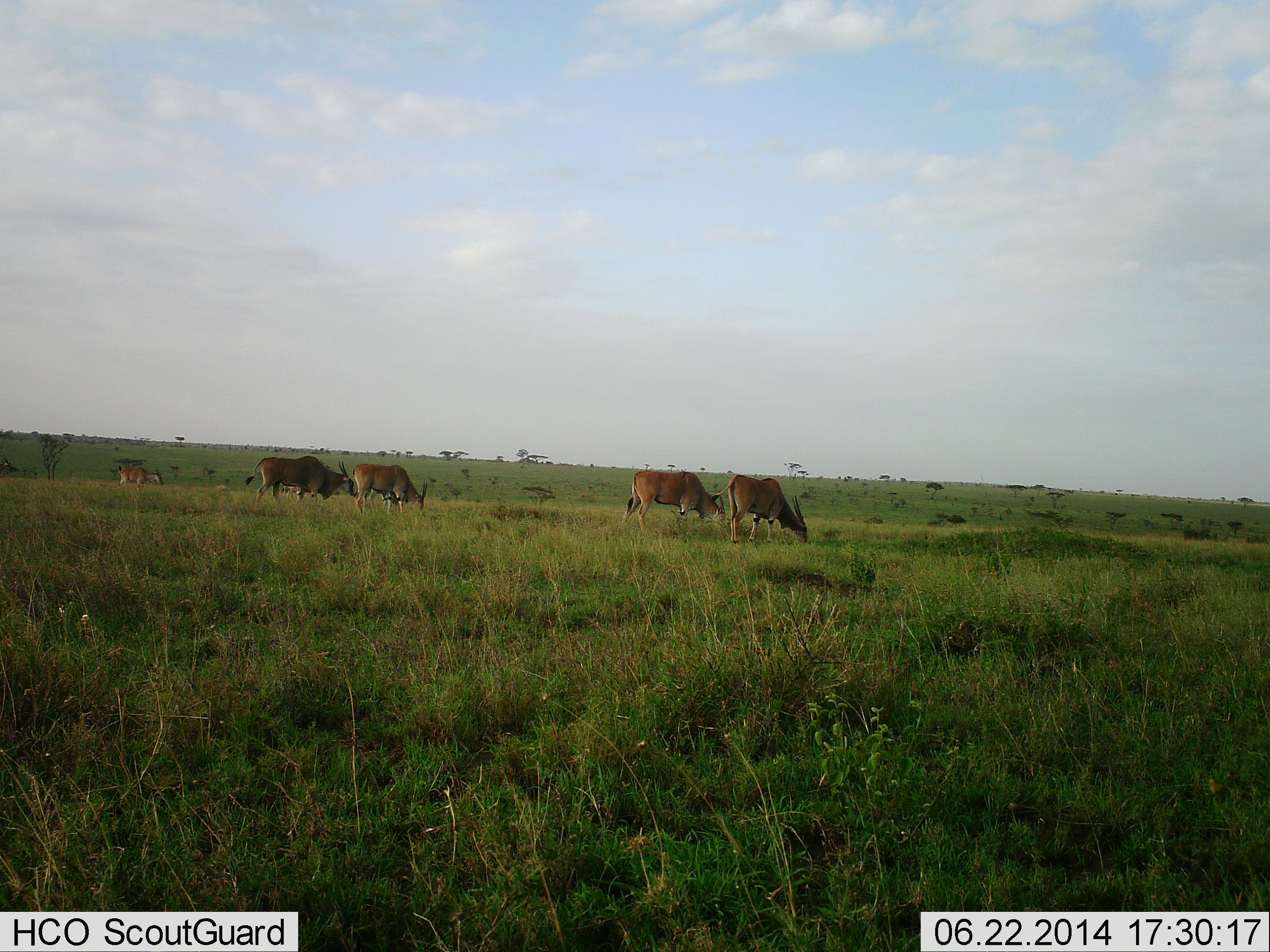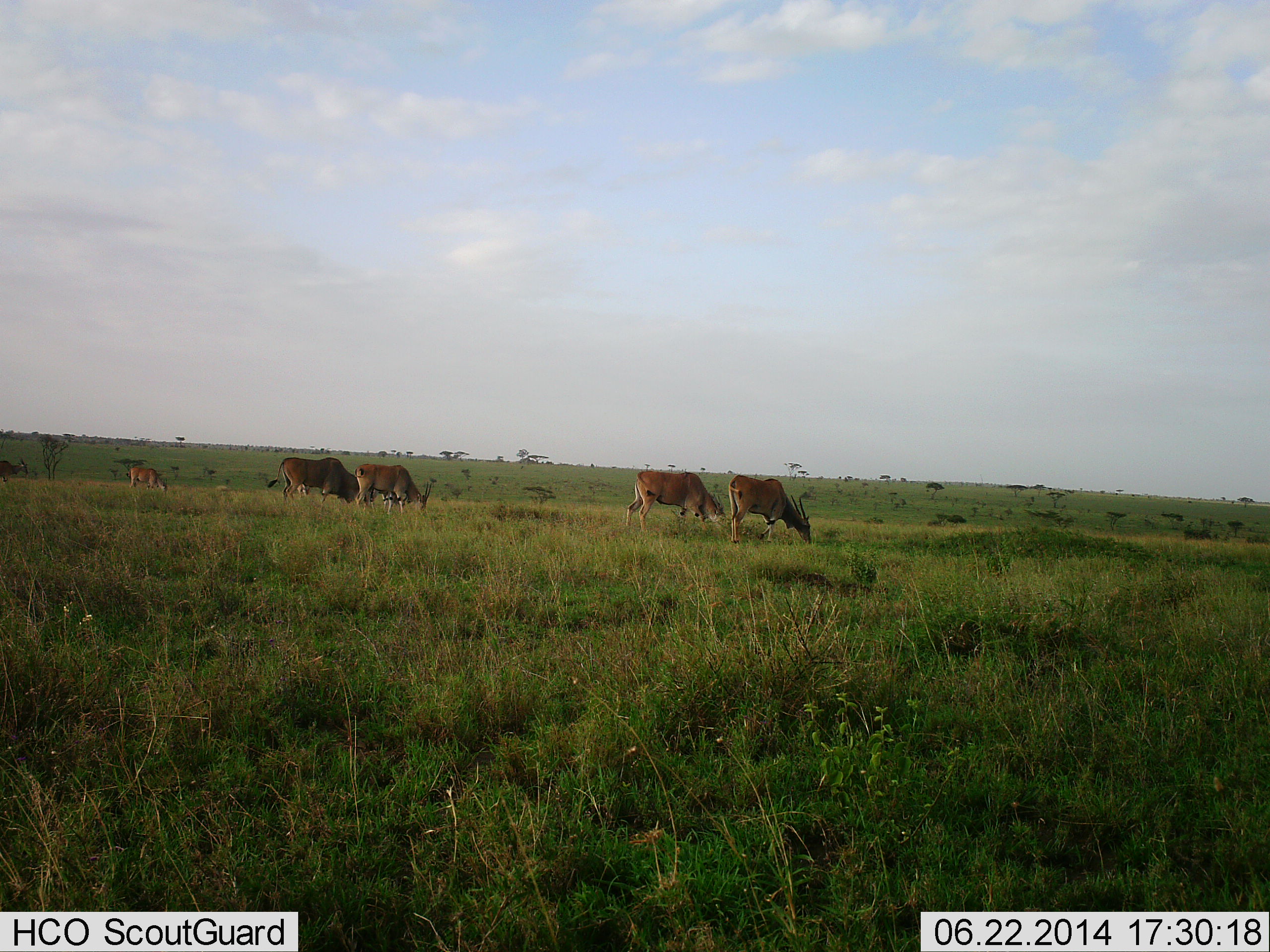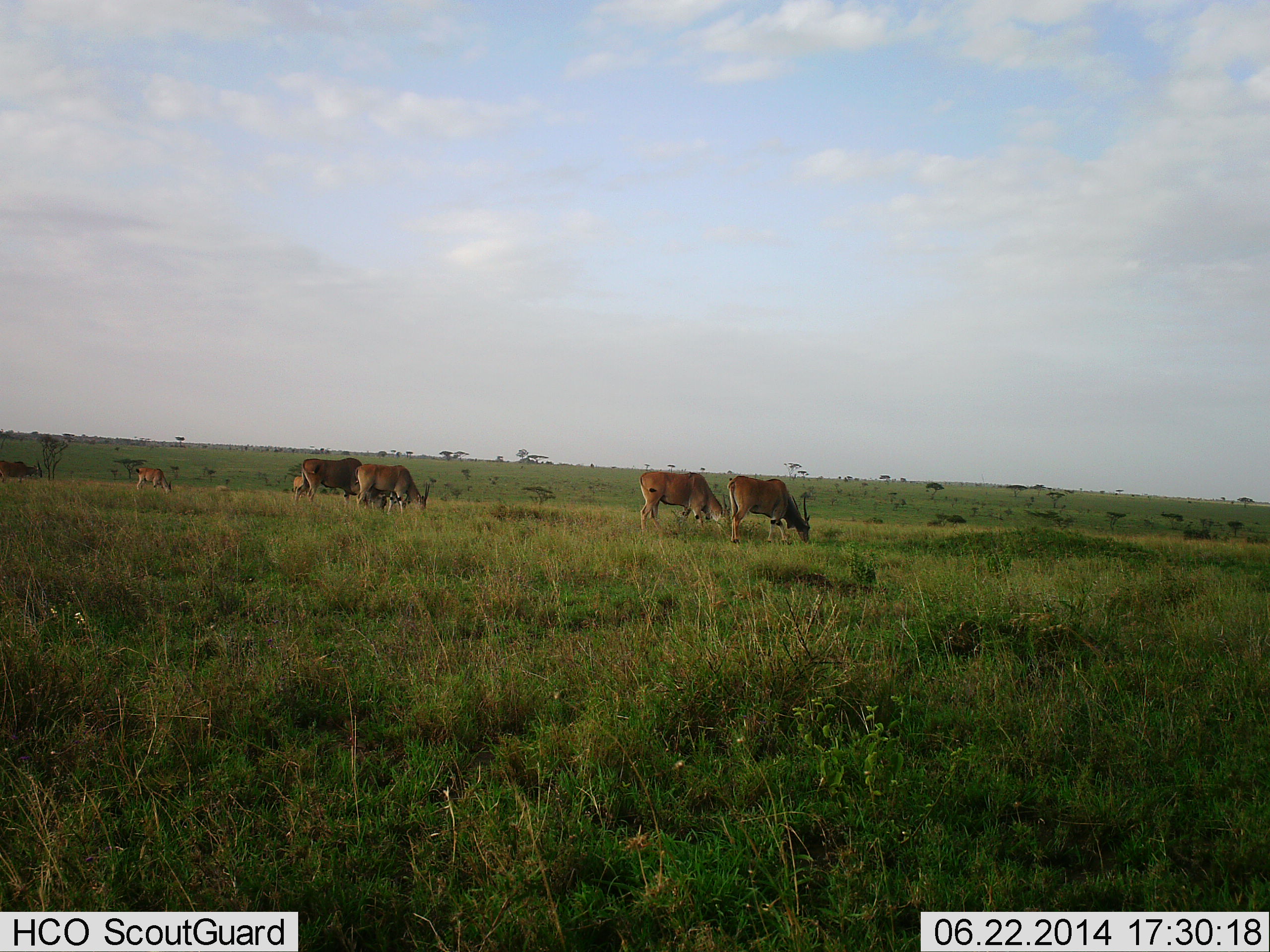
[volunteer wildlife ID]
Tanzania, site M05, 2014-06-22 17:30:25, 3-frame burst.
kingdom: Animalia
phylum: Chordata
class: Mammalia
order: Artiodactyla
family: Bovidae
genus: Tragelaphus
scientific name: Tragelaphus oryx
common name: eland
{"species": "eland (Tragelaphus oryx)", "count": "6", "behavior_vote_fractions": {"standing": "20%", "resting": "0%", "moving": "40%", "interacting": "10%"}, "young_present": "0%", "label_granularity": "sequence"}